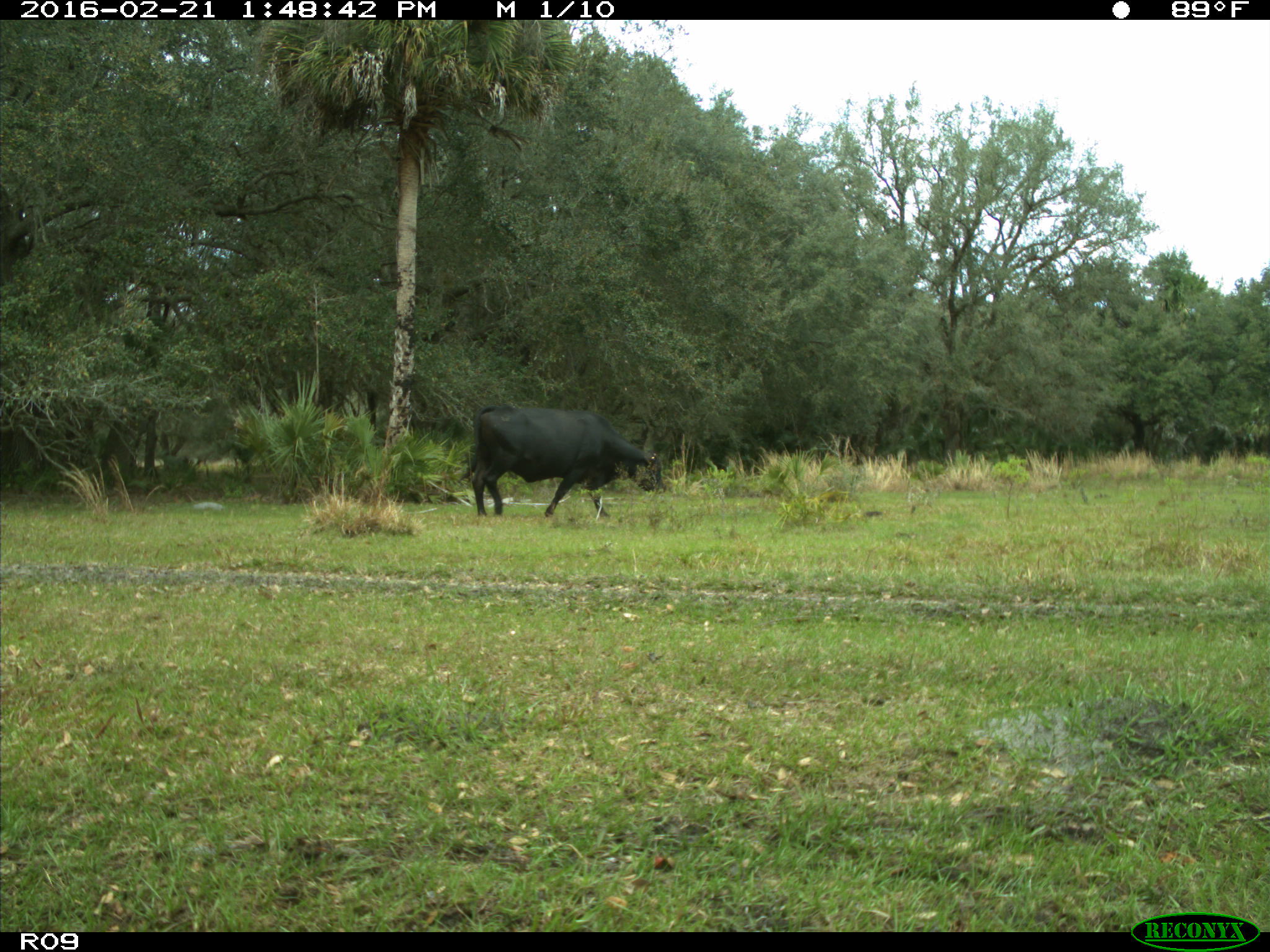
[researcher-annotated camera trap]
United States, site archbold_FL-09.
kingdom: Animalia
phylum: Chordata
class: Mammalia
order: Artiodactyla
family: Bovidae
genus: Bos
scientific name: Bos taurus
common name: domestic cow